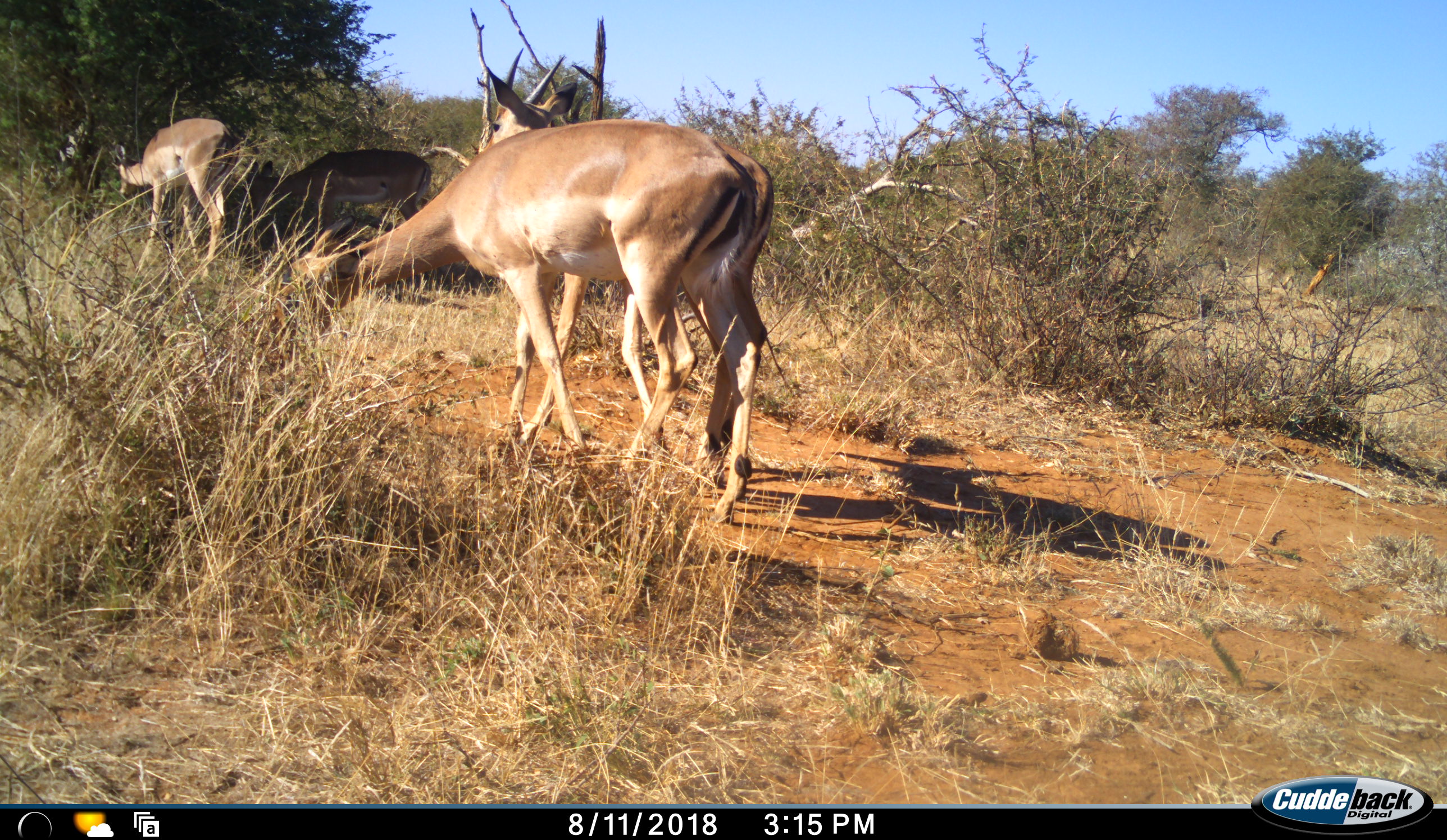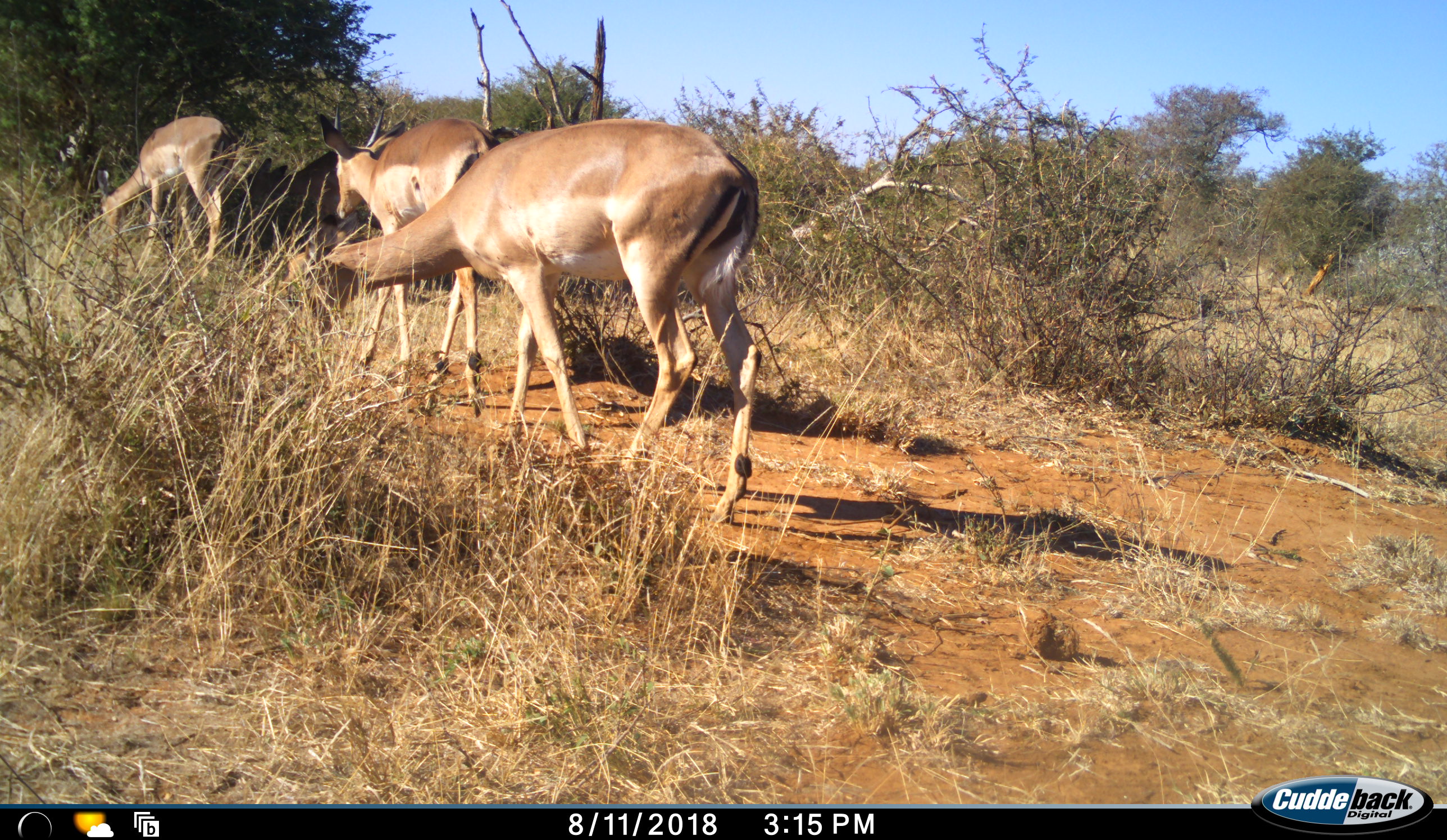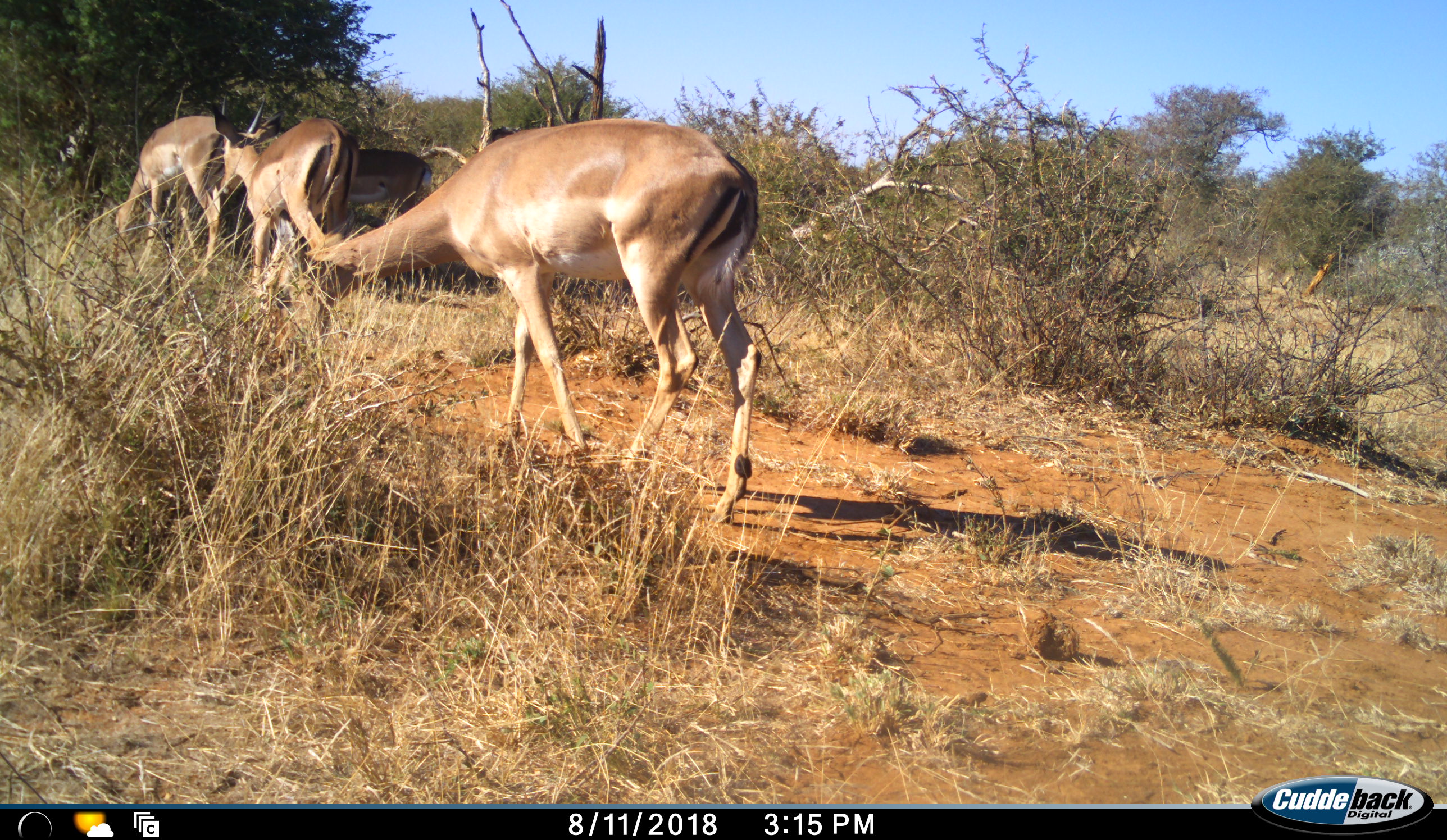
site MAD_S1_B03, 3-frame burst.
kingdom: Animalia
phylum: Chordata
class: Mammalia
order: Artiodactyla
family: Bovidae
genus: Aepyceros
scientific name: Aepyceros melampus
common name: impala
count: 4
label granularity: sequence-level